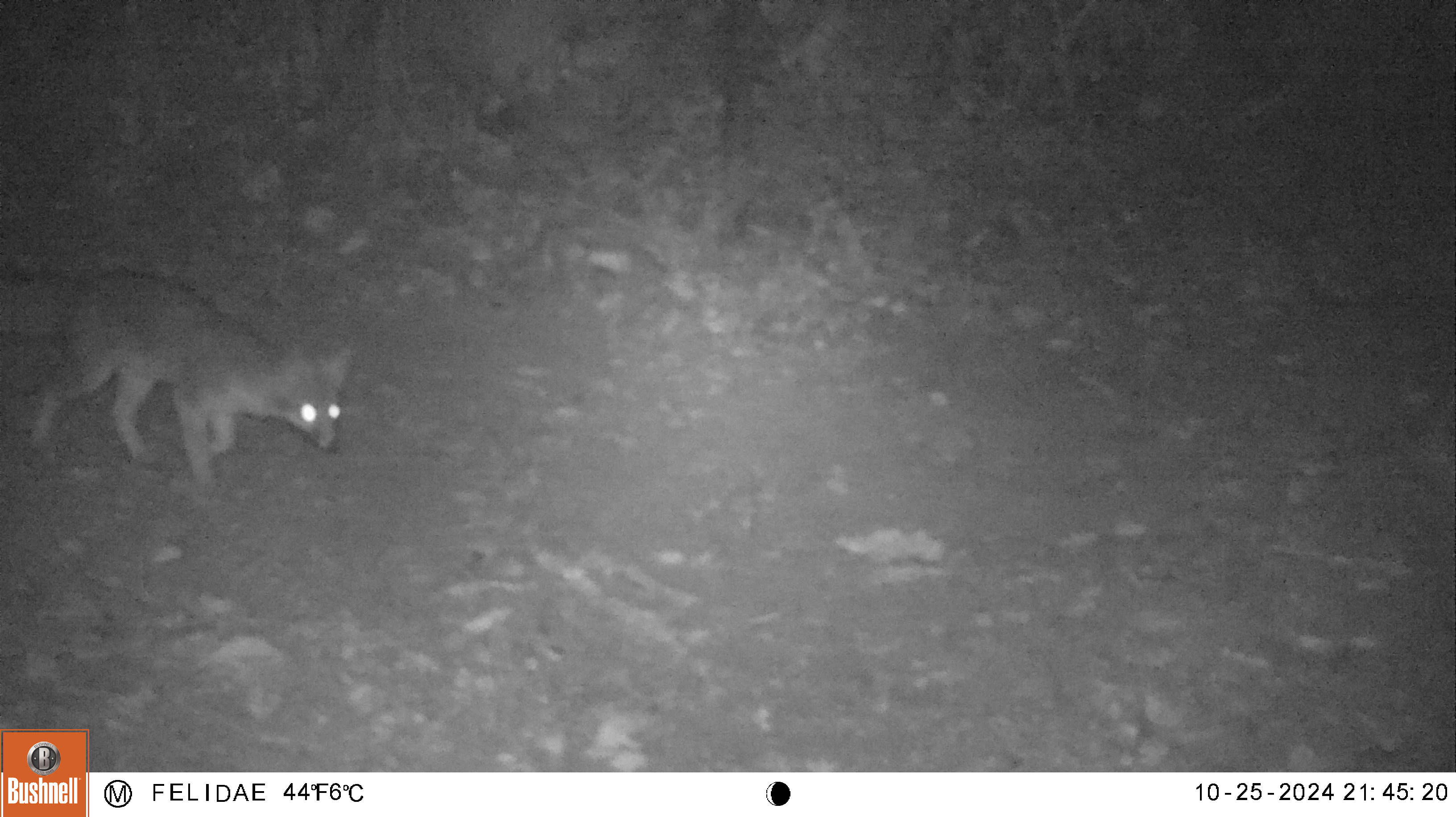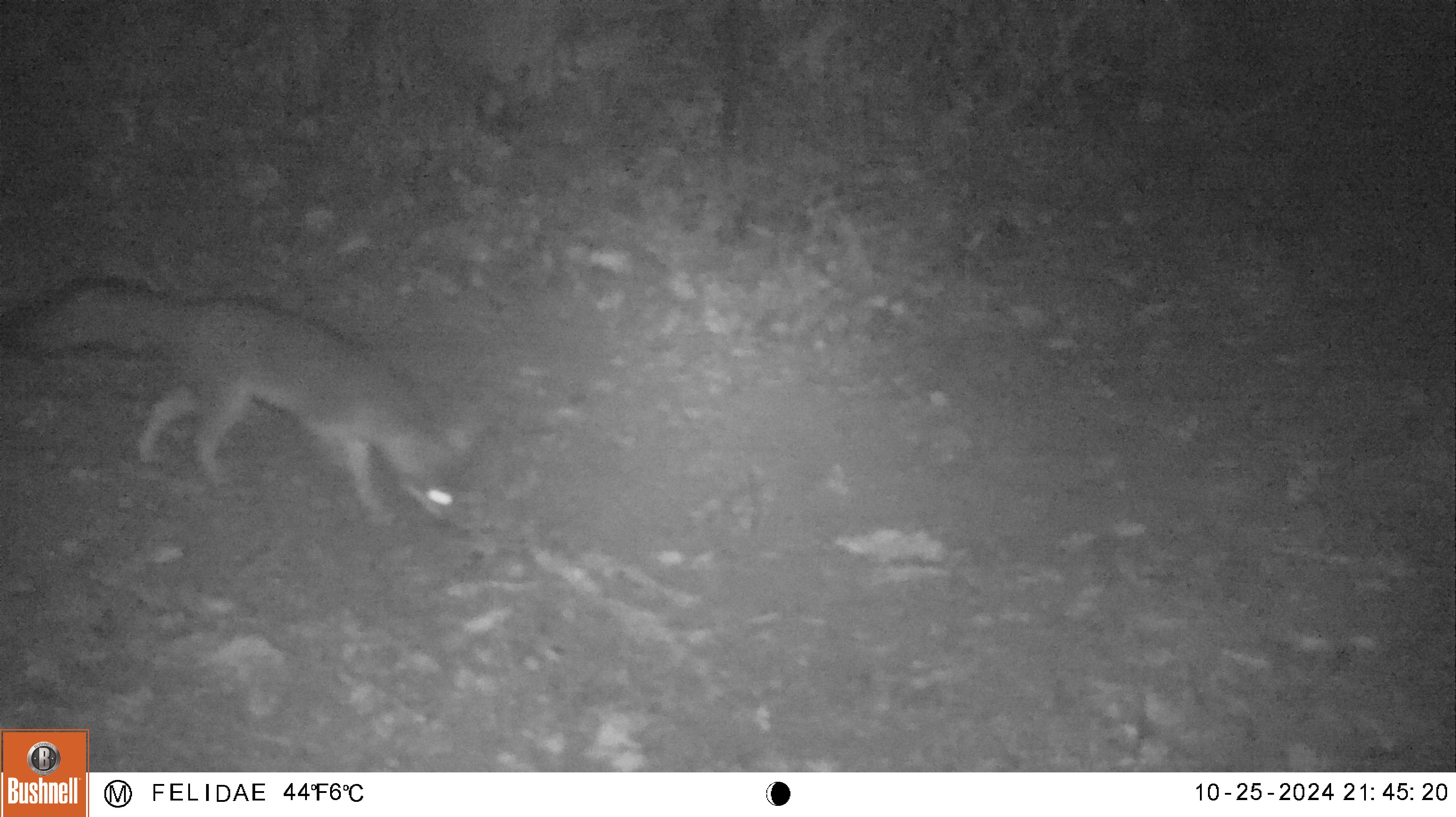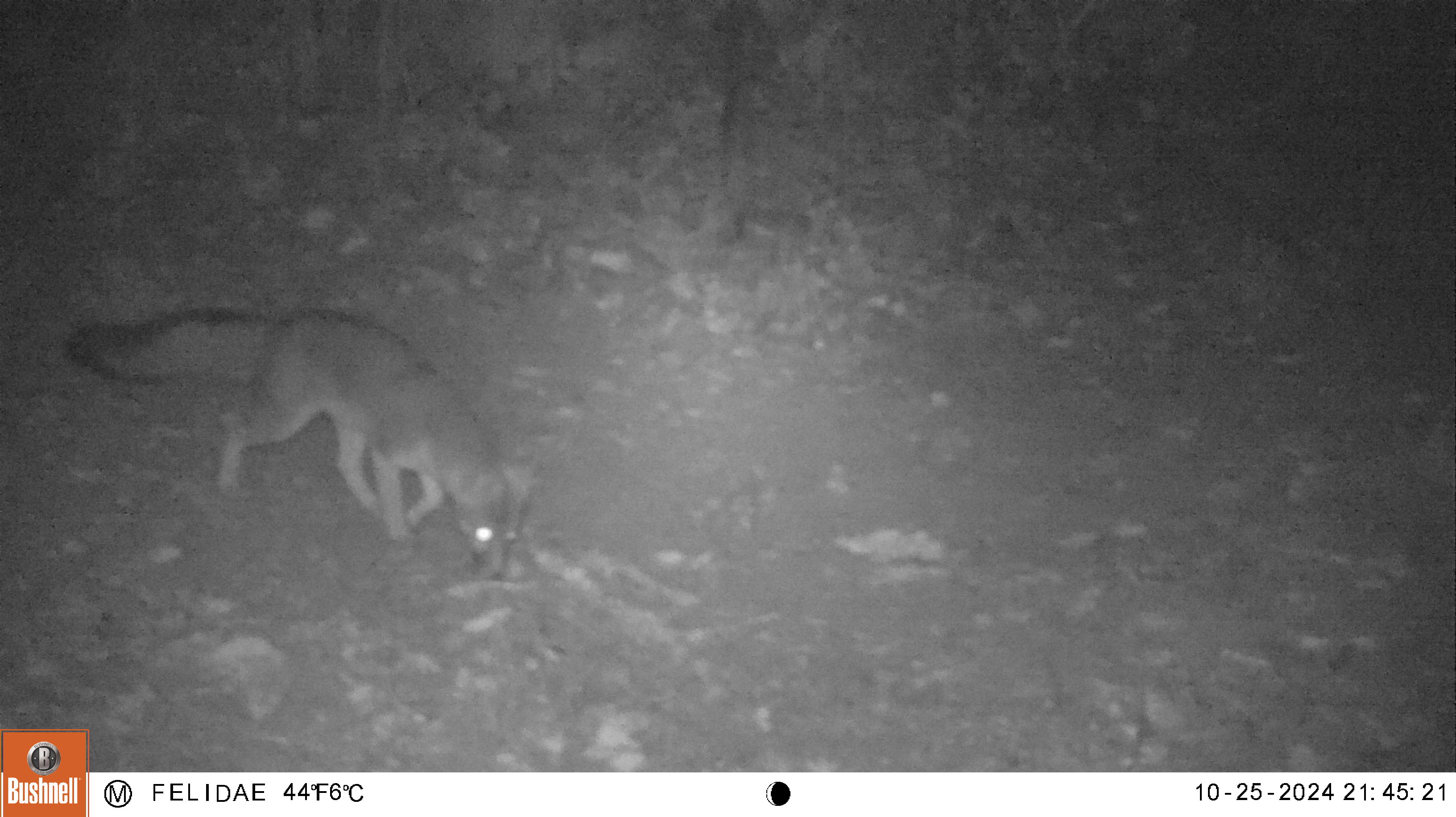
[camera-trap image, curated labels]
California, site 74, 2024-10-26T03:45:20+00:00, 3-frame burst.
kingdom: Animalia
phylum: Chordata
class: Mammalia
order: Carnivora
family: Canidae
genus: Urocyon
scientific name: Urocyon cinereoargenteus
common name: gray fox